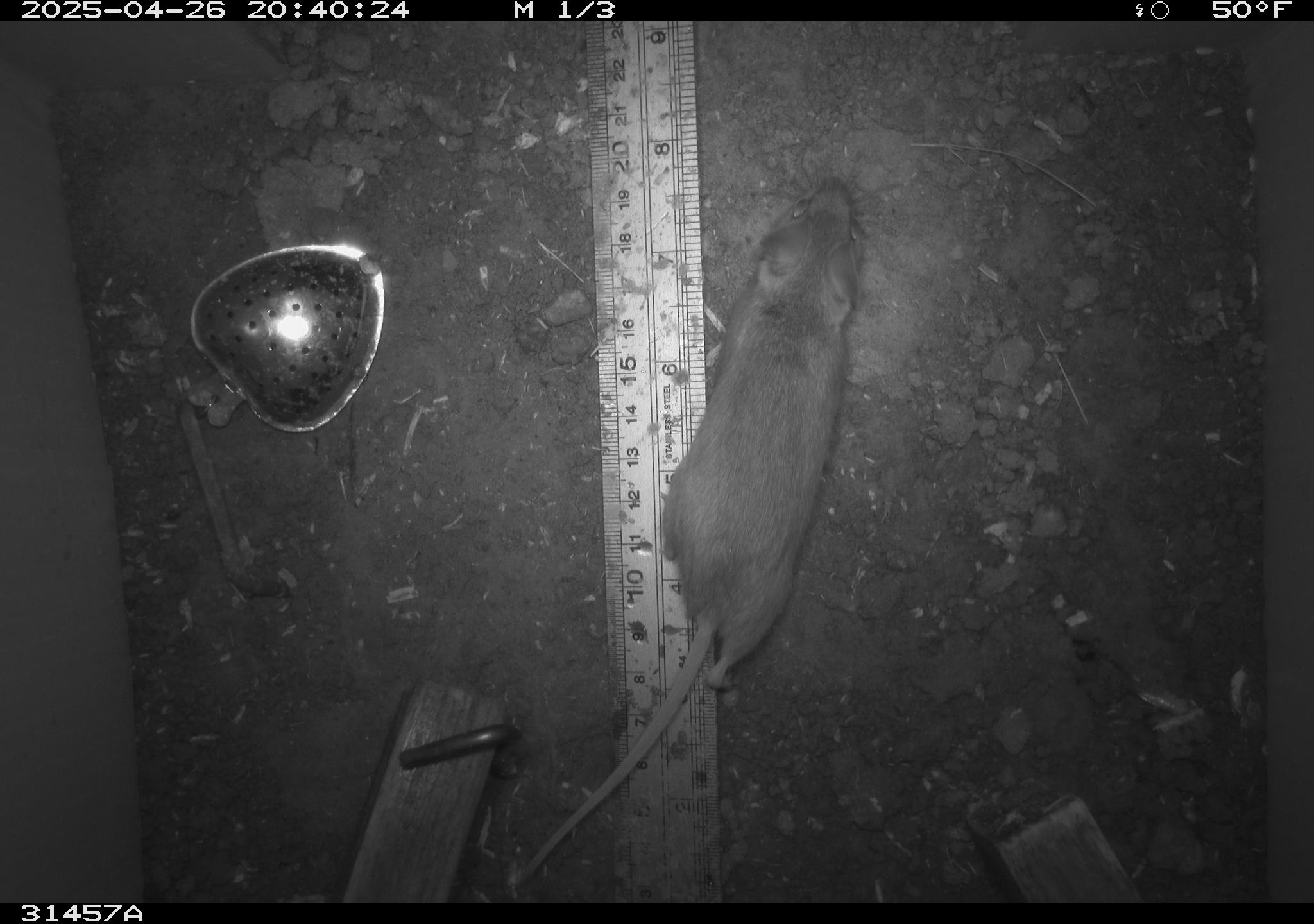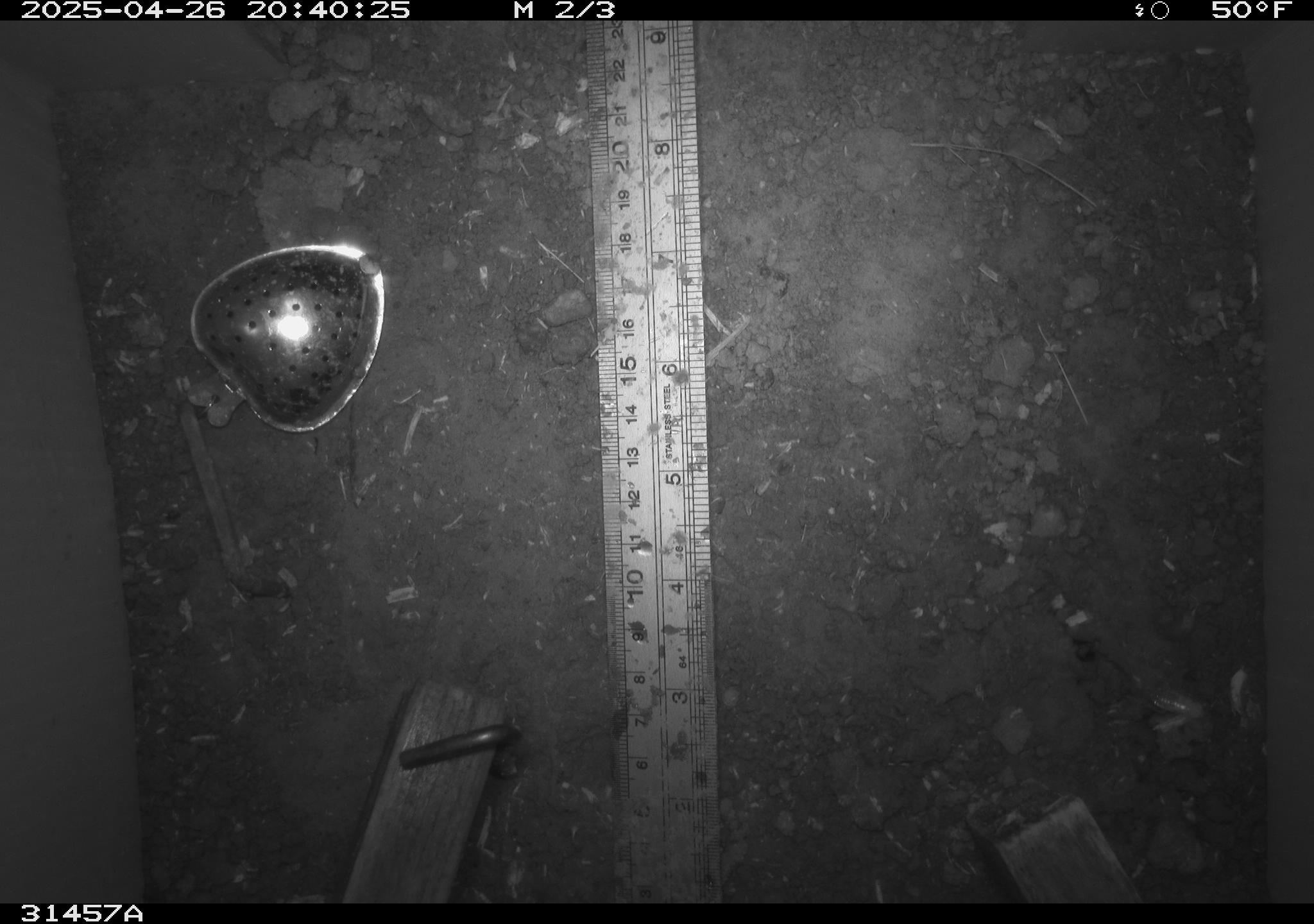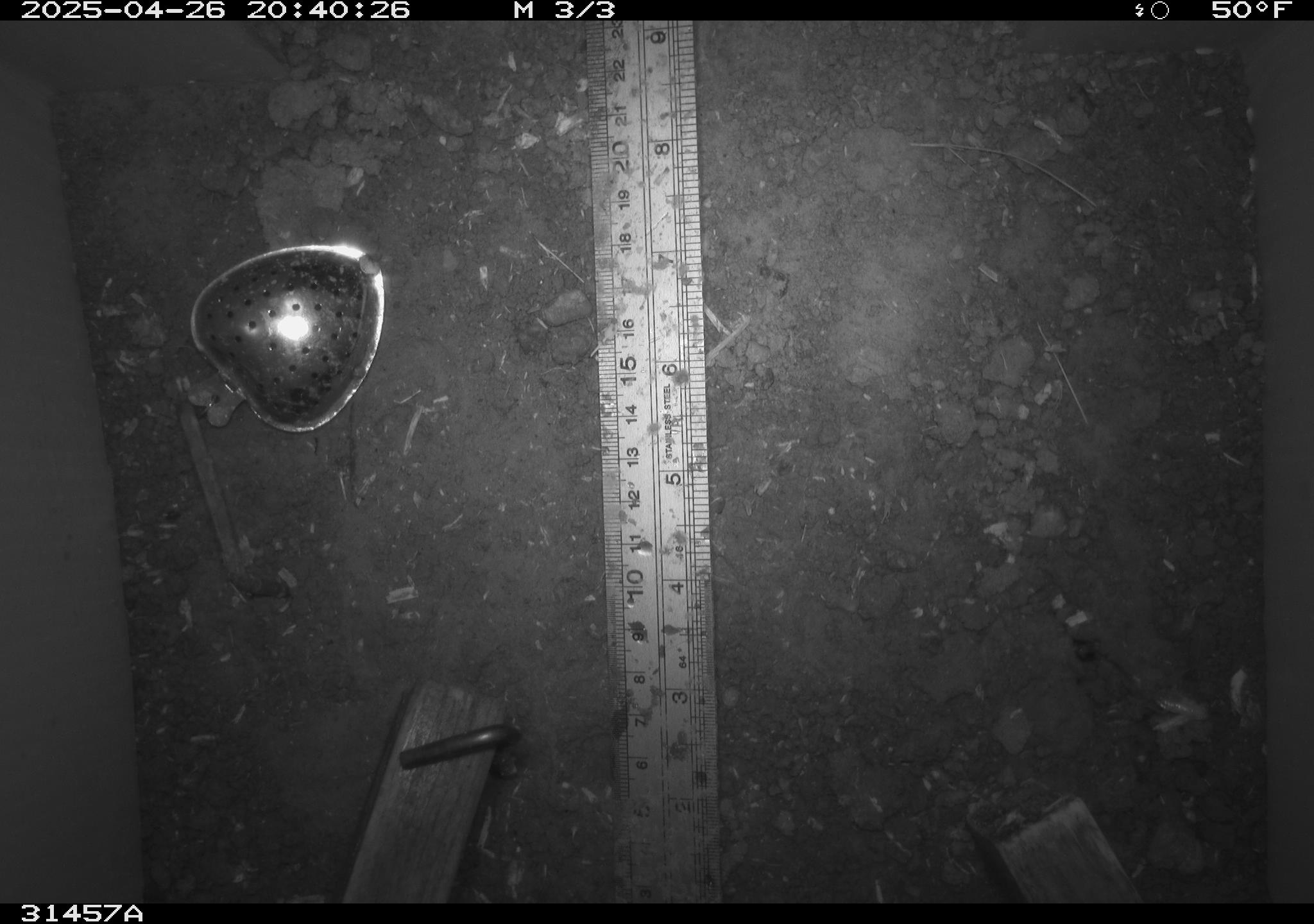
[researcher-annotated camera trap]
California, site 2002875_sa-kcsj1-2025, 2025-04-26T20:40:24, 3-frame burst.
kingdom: Animalia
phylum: Chordata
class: Mammalia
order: Rodentia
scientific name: Rodentia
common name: rodent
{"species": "rodent (Rodentia)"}